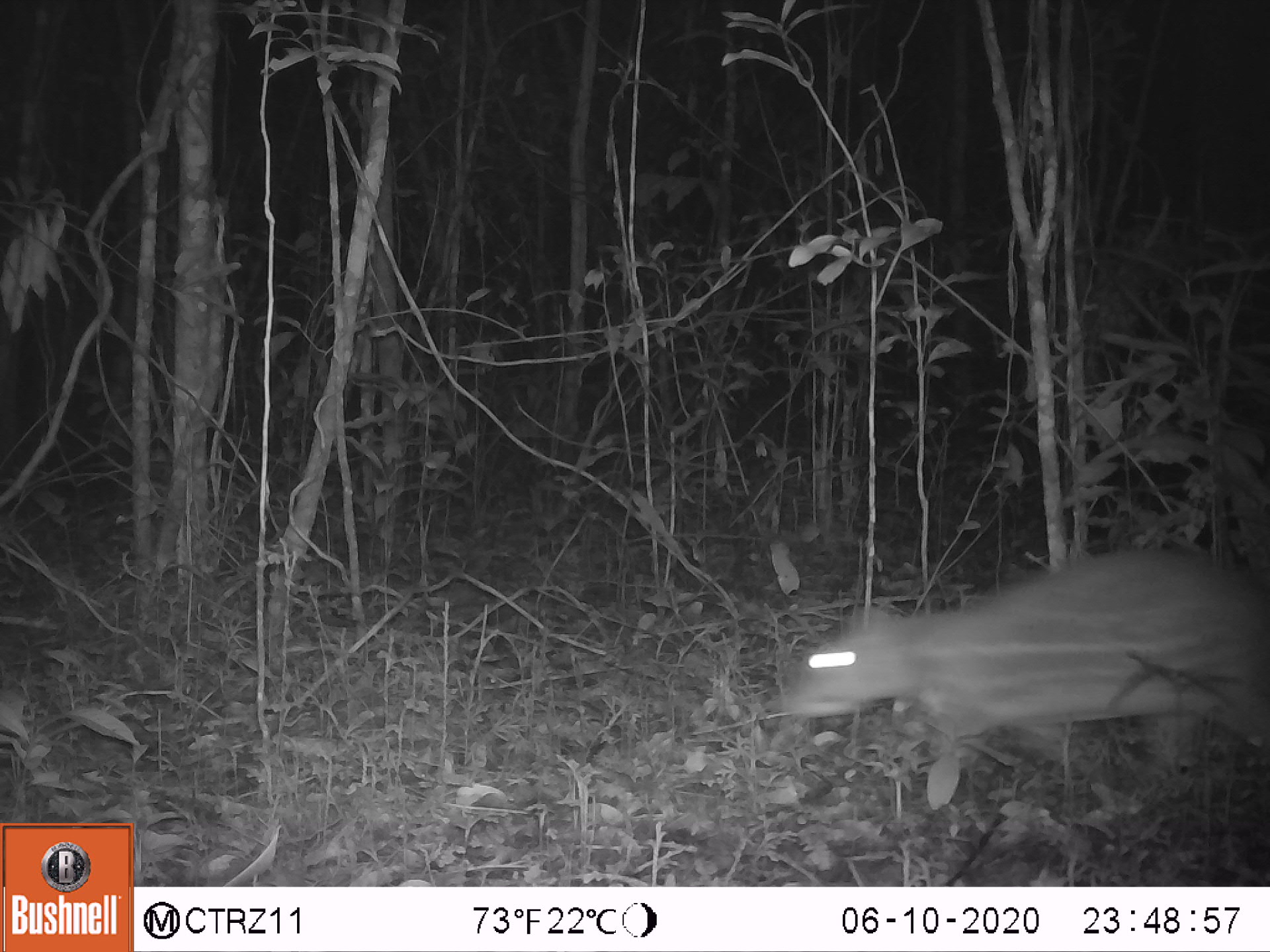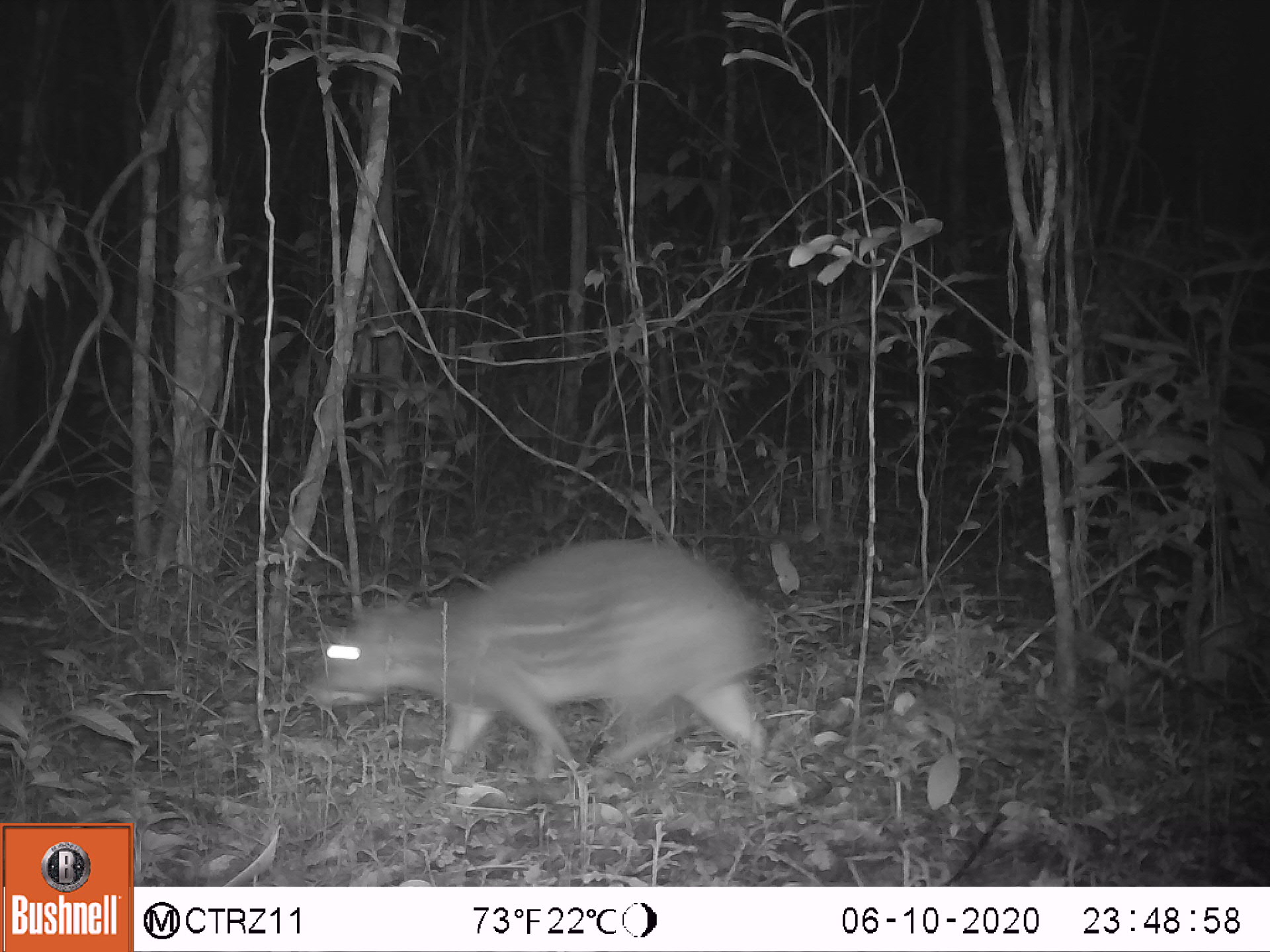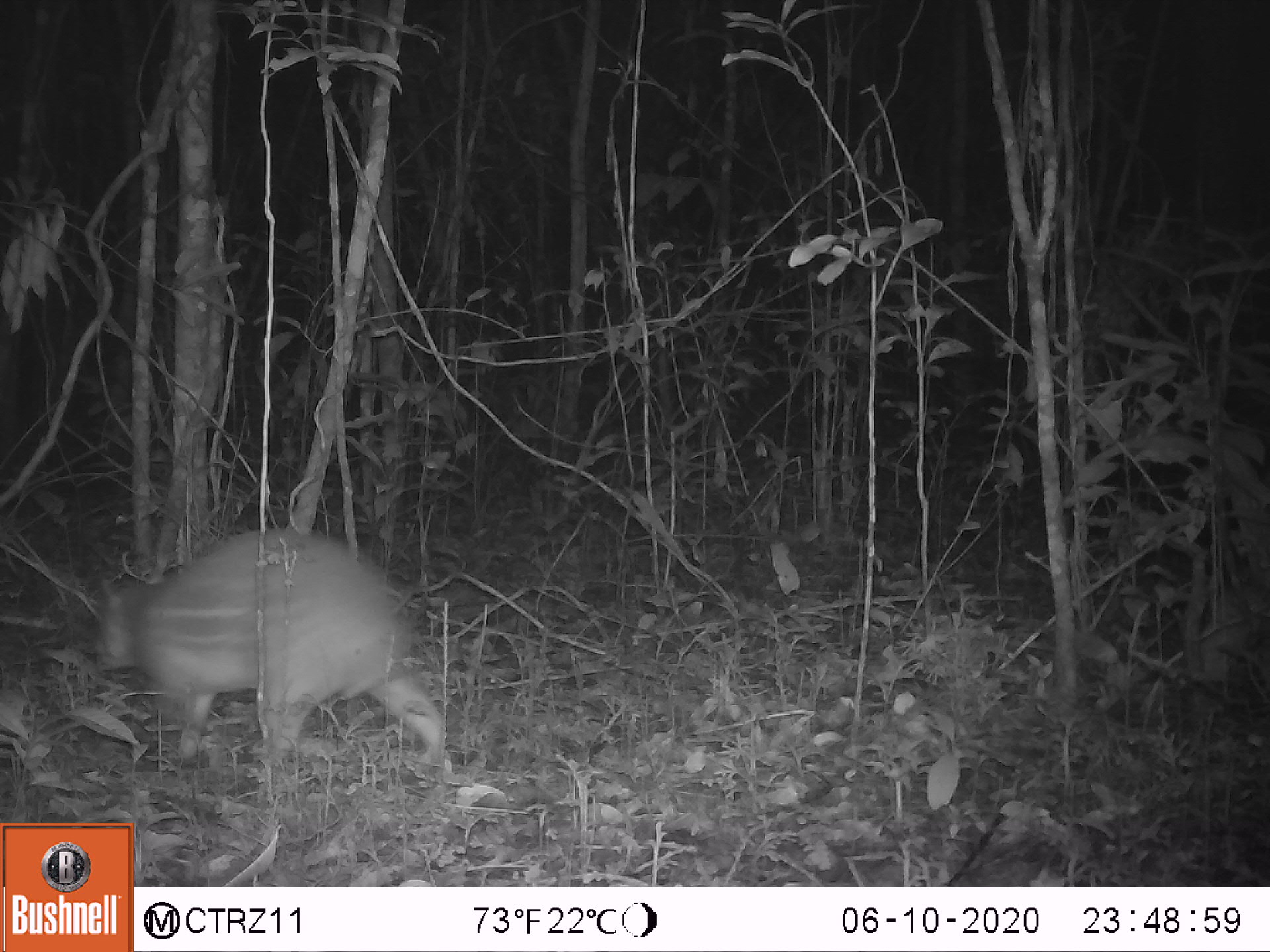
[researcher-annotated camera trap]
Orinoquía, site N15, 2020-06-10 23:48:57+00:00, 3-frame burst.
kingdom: Animalia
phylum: Chordata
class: Mammalia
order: Rodentia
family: Cuniculidae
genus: Cuniculus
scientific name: Cuniculus paca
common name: spotted paca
Spotted paca (Cuniculus paca).